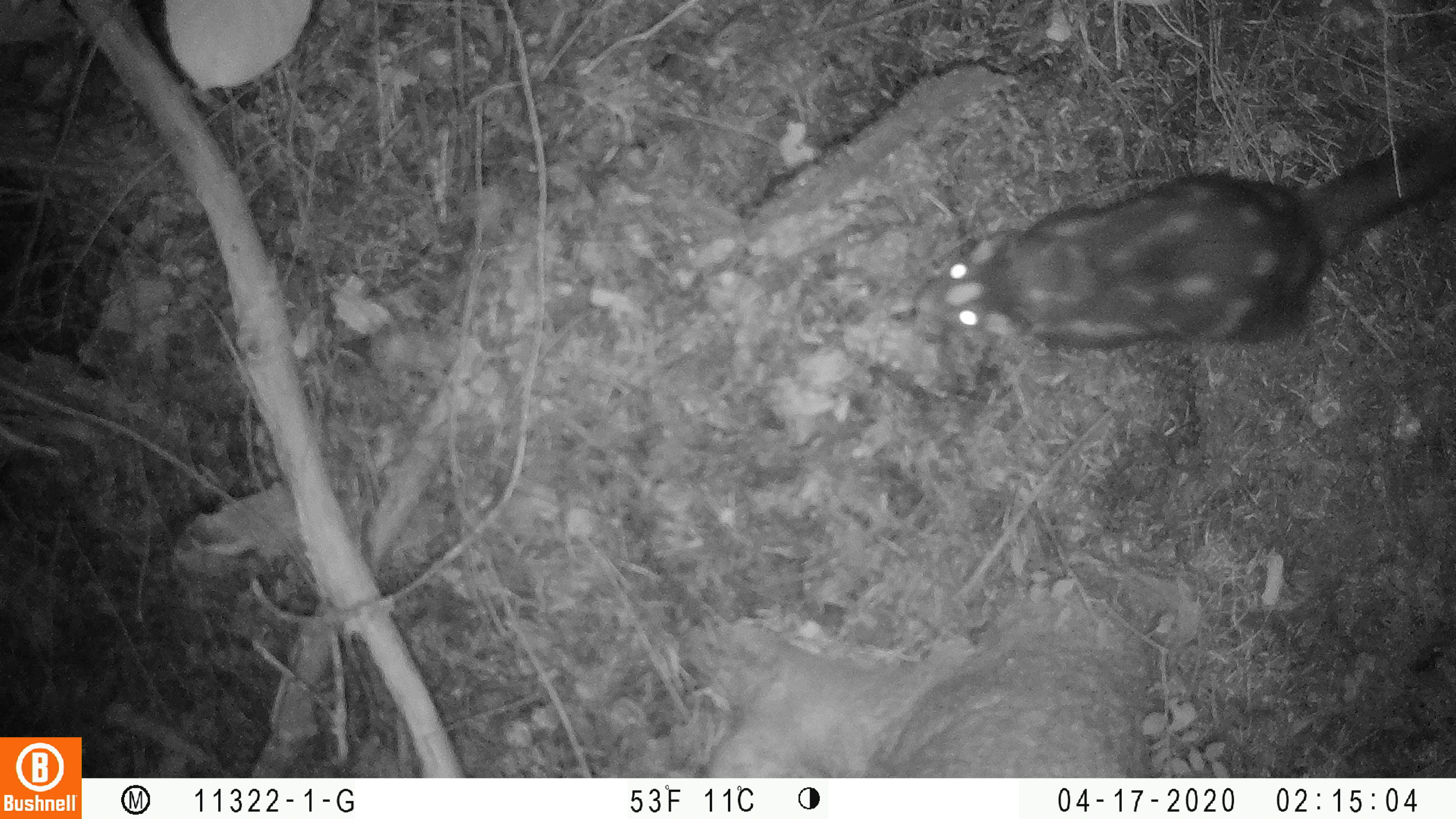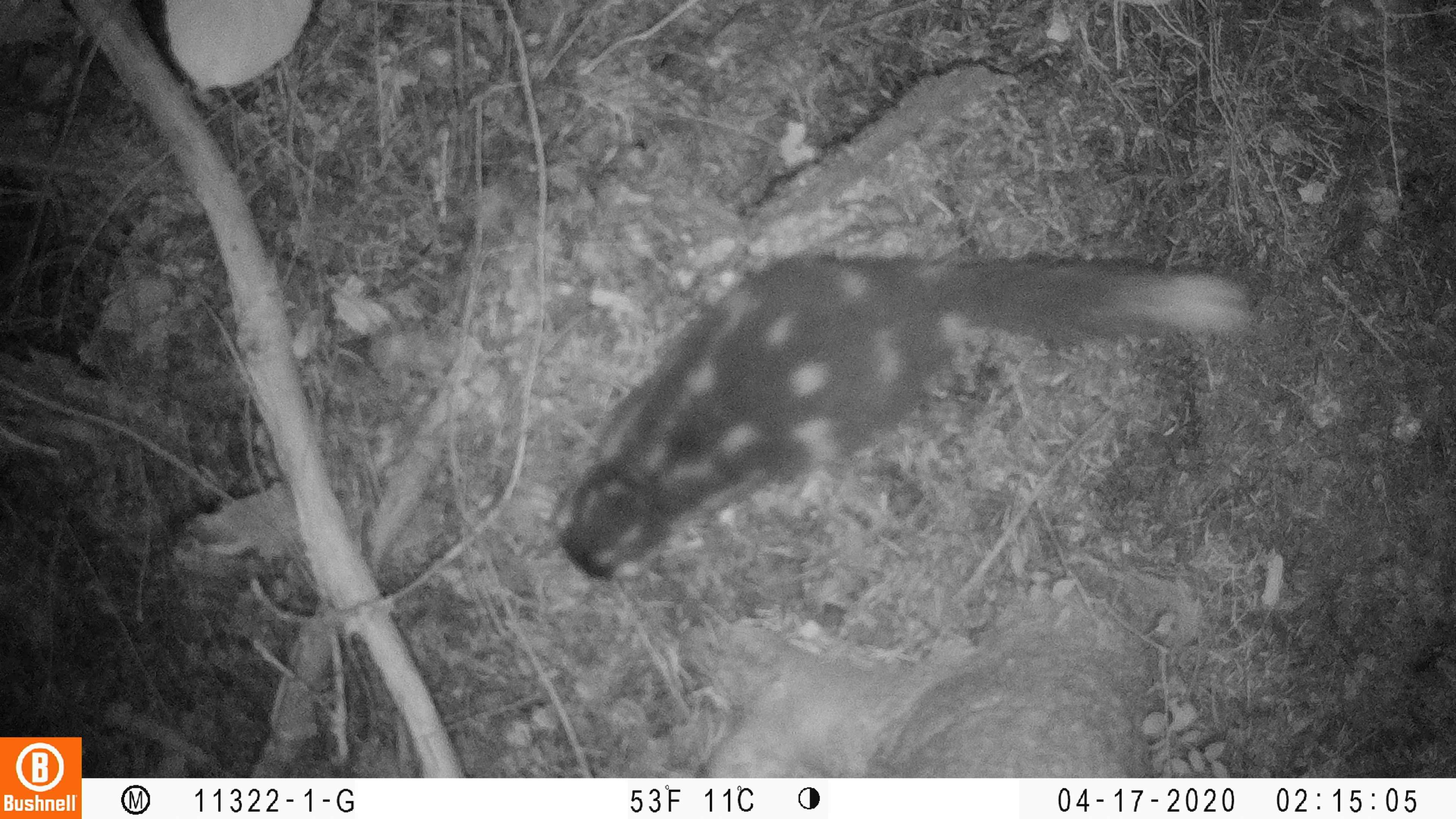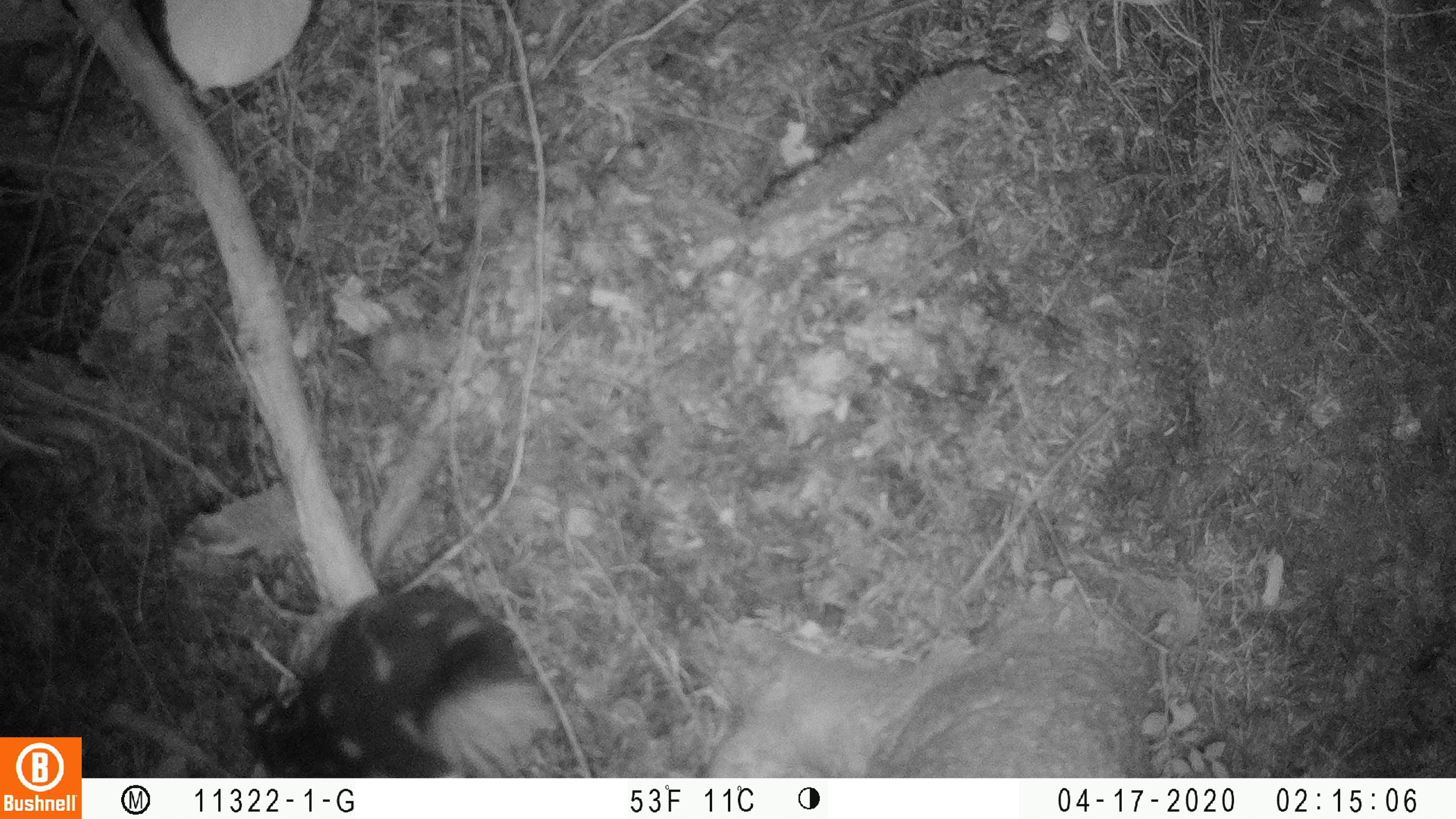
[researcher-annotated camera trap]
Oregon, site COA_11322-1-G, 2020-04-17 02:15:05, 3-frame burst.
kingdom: Animalia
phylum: Chordata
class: Mammalia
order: Carnivora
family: Mephitidae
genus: Spilogale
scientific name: Spilogale gracilis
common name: western spotted skunk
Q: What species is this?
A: Western spotted skunk (Spilogale gracilis).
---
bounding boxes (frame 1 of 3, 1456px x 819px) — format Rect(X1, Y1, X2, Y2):
western spotted skunk: Rect(909, 109, 1453, 355)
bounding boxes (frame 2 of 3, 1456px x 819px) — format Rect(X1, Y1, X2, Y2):
western spotted skunk: Rect(548, 222, 1255, 586)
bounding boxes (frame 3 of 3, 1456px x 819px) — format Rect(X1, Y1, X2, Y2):
western spotted skunk: Rect(245, 581, 552, 774)